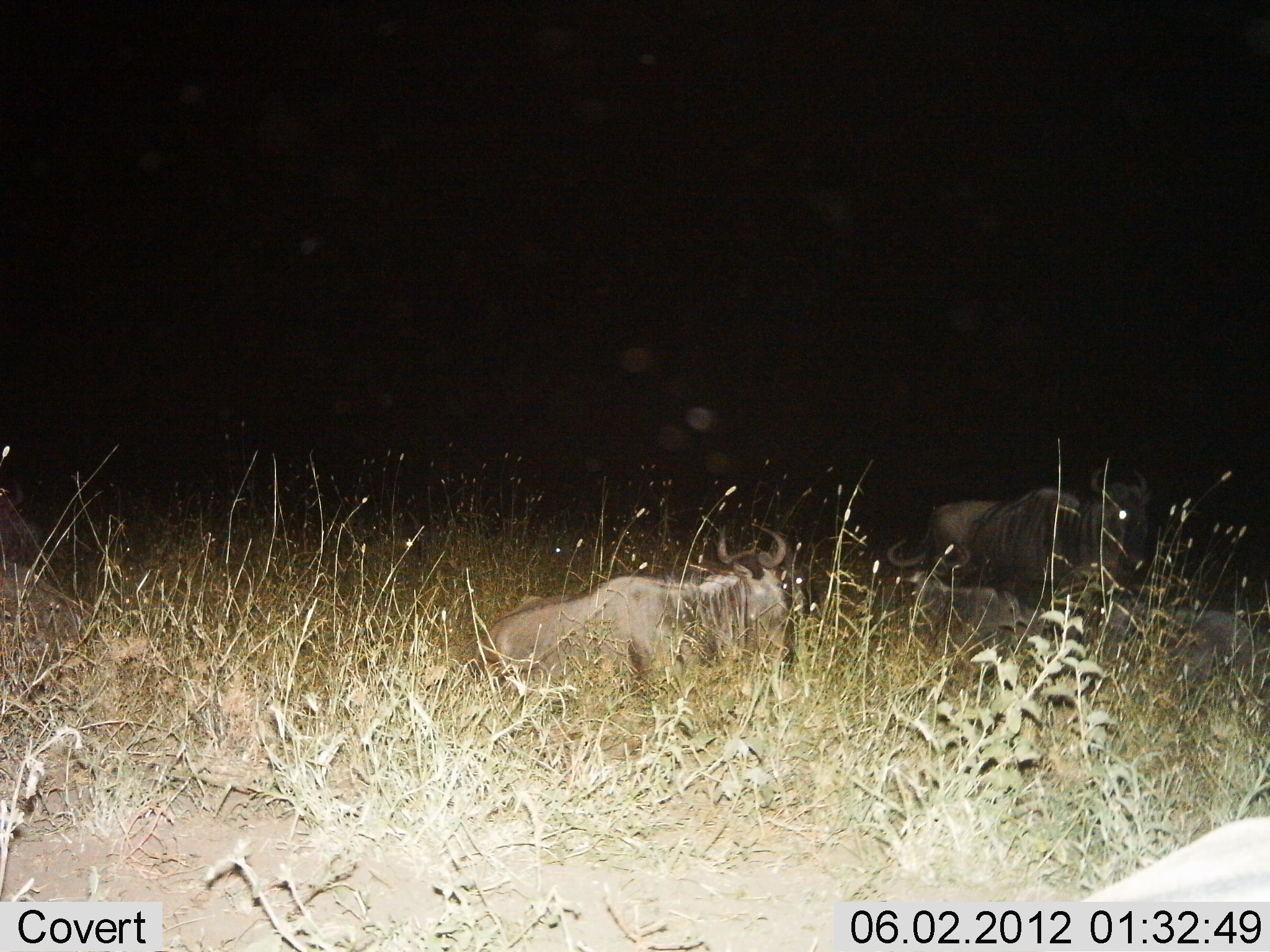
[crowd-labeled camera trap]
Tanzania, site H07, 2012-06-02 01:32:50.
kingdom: Animalia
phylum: Chordata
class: Mammalia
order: Artiodactyla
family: Bovidae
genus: Connochaetes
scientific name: Connochaetes taurinus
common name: blue wildebeest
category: wildebeest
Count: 3.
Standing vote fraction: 50%.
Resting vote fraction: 100%.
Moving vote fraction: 0%.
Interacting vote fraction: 0%.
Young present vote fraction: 0%.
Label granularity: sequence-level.